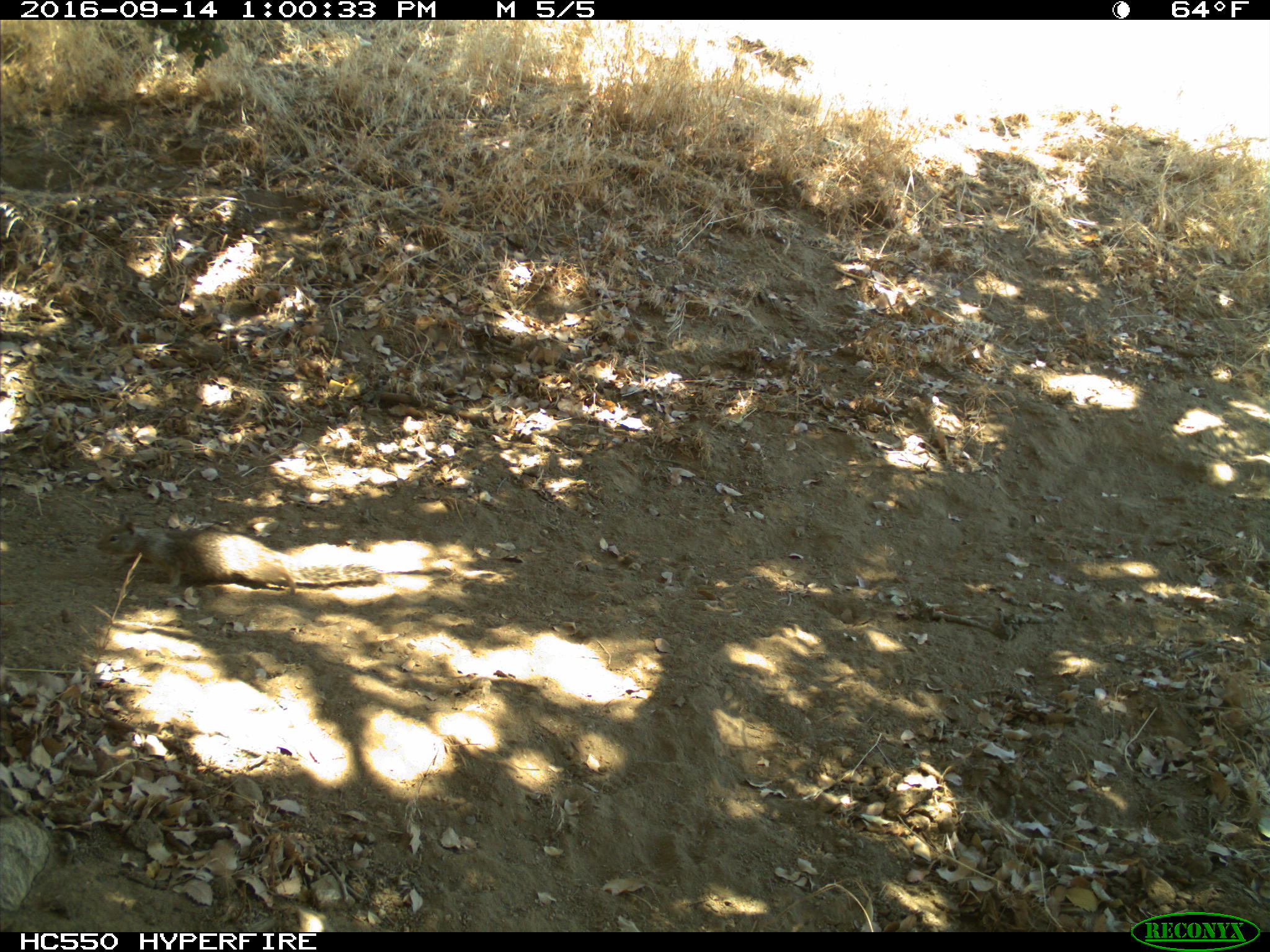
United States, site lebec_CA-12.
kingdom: Animalia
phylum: Chordata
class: Mammalia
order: Rodentia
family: Sciuridae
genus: Otospermophilus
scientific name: Otospermophilus beecheyi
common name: california ground squirrel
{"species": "Otospermophilus beecheyi (california ground squirrel)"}